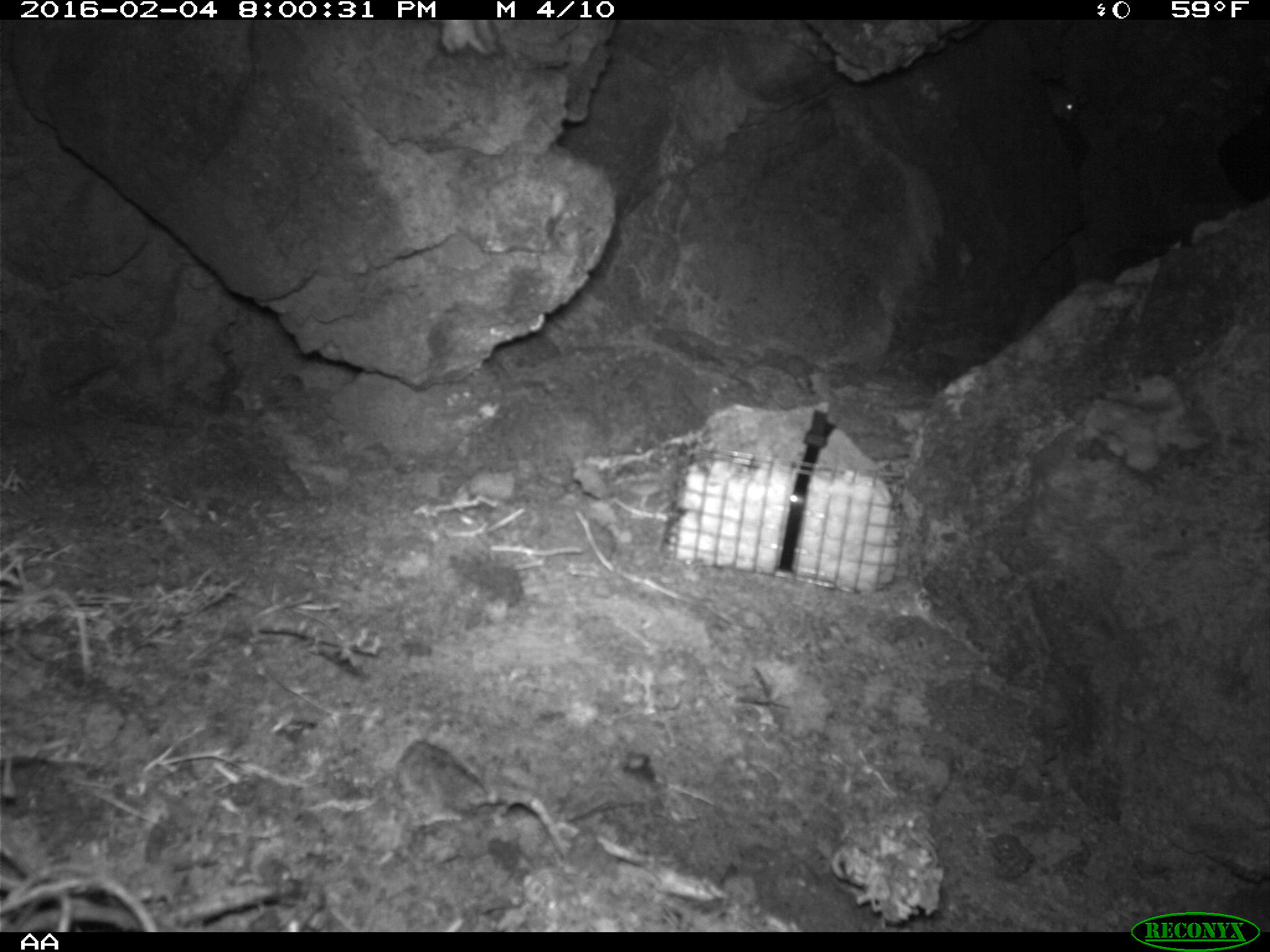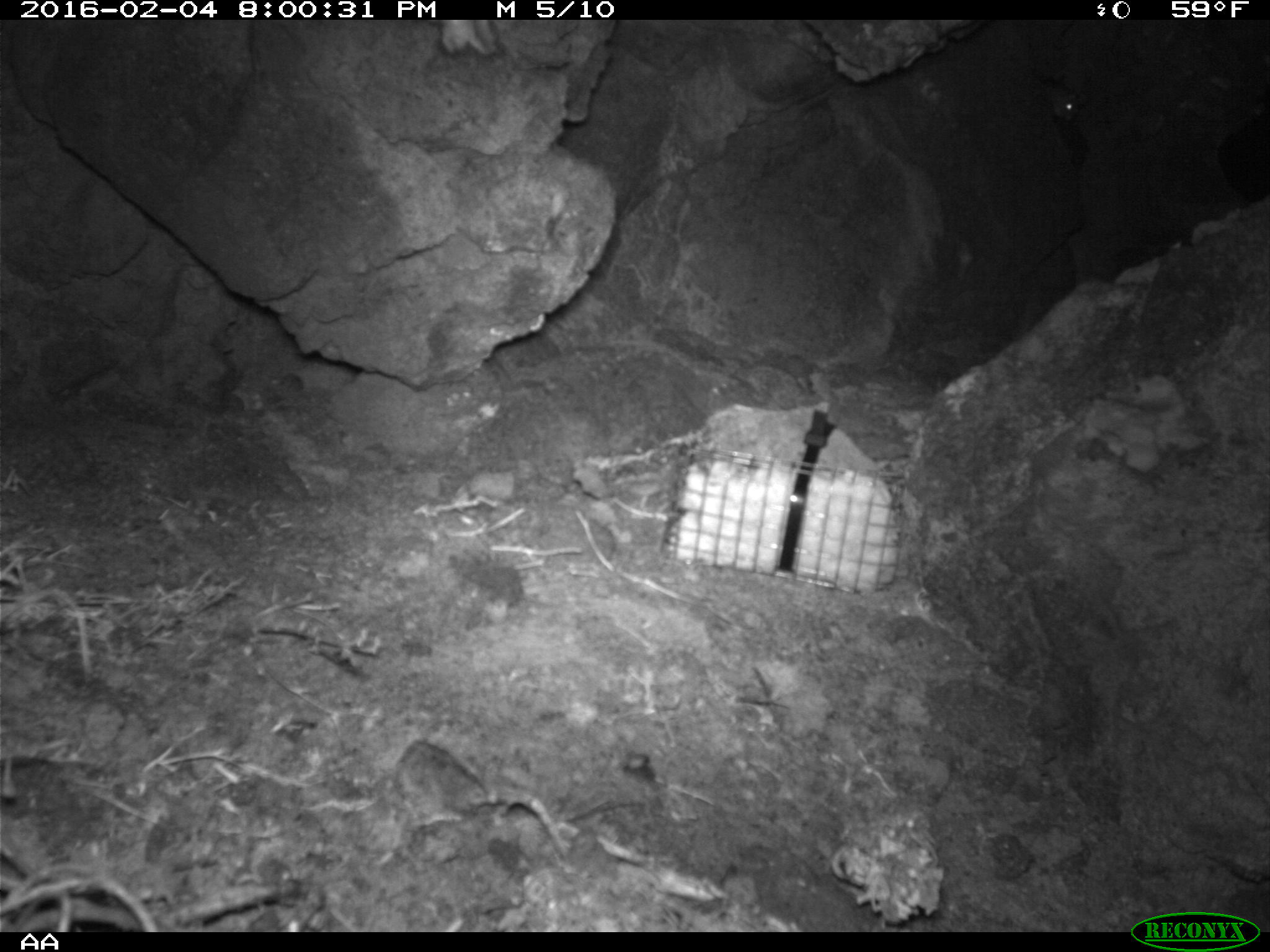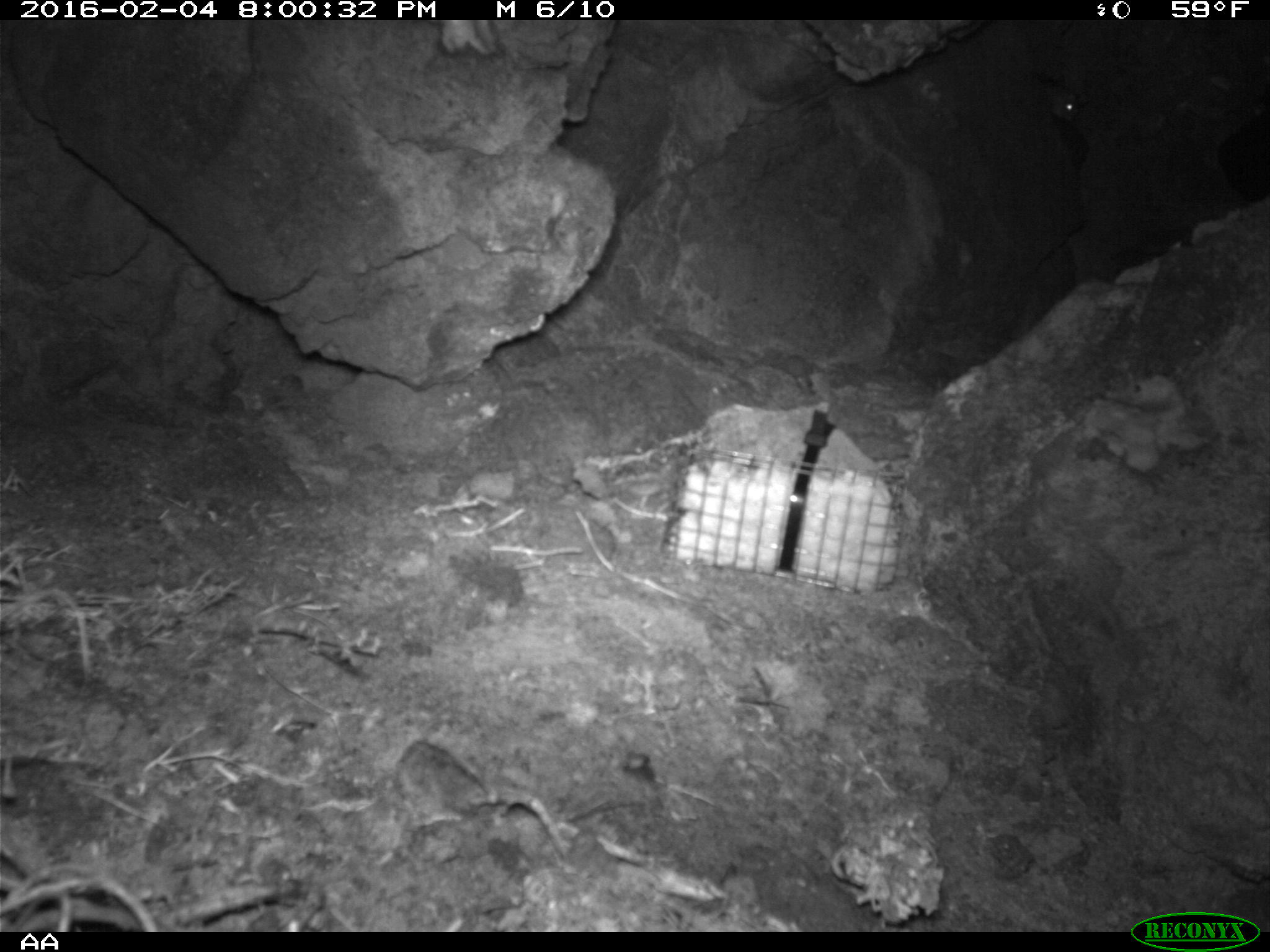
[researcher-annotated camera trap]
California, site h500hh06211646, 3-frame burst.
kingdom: Animalia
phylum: Chordata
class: Mammalia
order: Rodentia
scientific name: Rodentia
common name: rodent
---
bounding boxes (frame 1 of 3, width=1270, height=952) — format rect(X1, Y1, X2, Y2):
rodent: rect(1044, 74, 1079, 123)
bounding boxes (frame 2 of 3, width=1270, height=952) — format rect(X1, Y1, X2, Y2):
rodent: rect(1035, 76, 1080, 121)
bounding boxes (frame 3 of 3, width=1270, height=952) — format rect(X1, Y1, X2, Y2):
rodent: rect(1044, 81, 1081, 121)